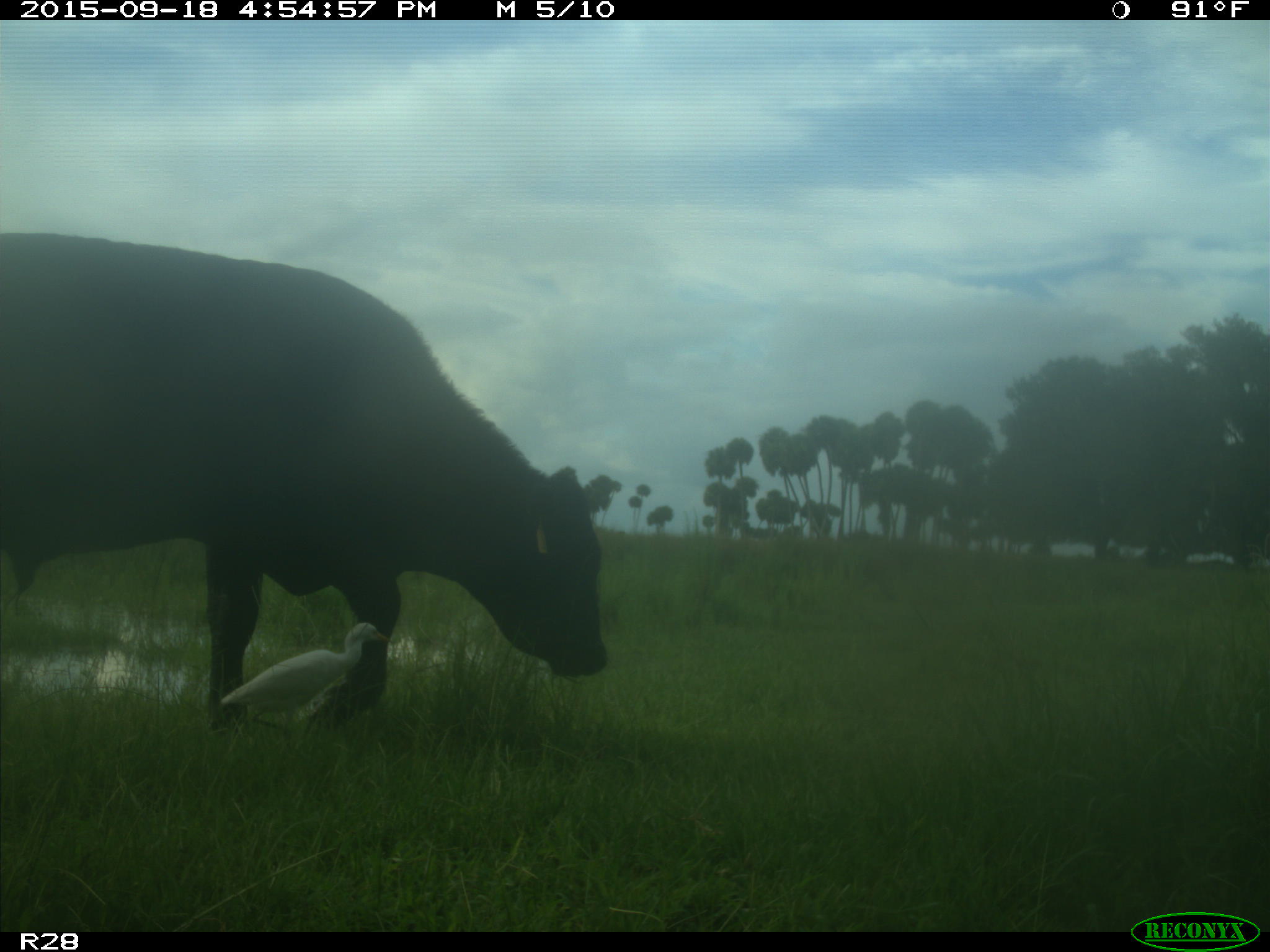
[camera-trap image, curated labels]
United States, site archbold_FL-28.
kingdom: Animalia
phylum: Chordata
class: Mammalia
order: Artiodactyla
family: Bovidae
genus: Bos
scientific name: Bos taurus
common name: domestic cow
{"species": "Bos taurus (domestic cow)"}